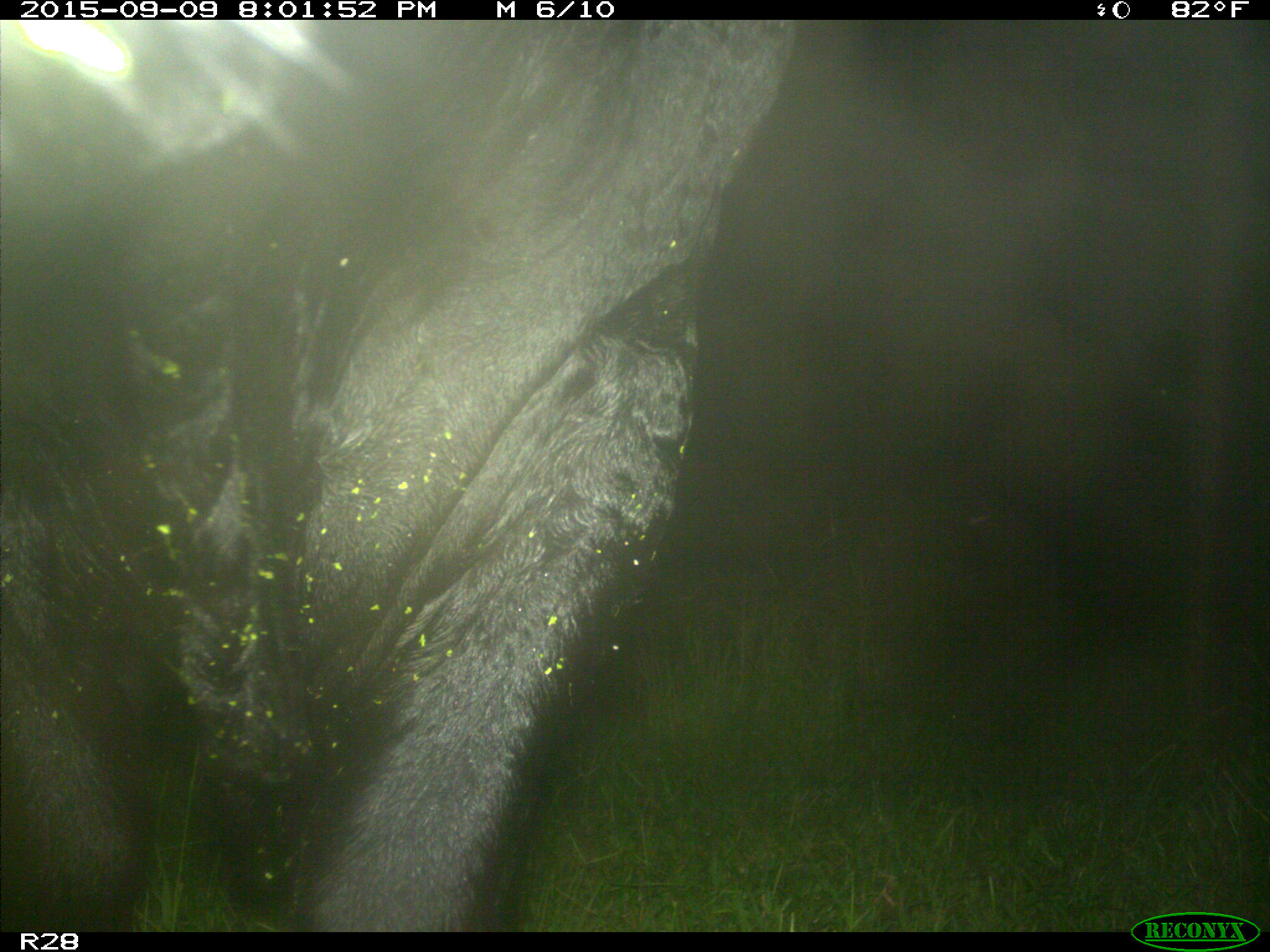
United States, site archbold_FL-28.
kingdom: Animalia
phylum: Chordata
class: Mammalia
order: Artiodactyla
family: Bovidae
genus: Bos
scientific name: Bos taurus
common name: domestic cow